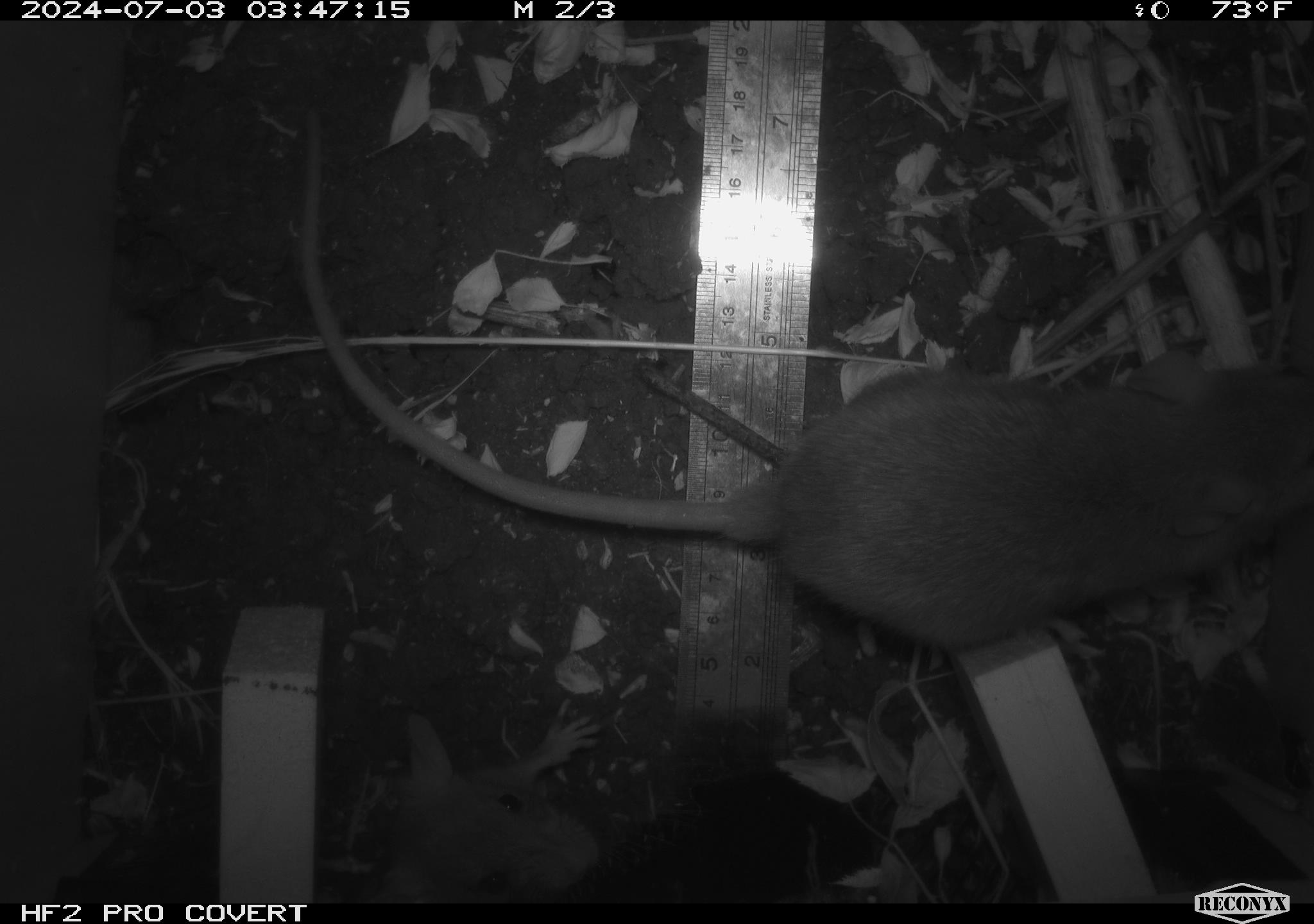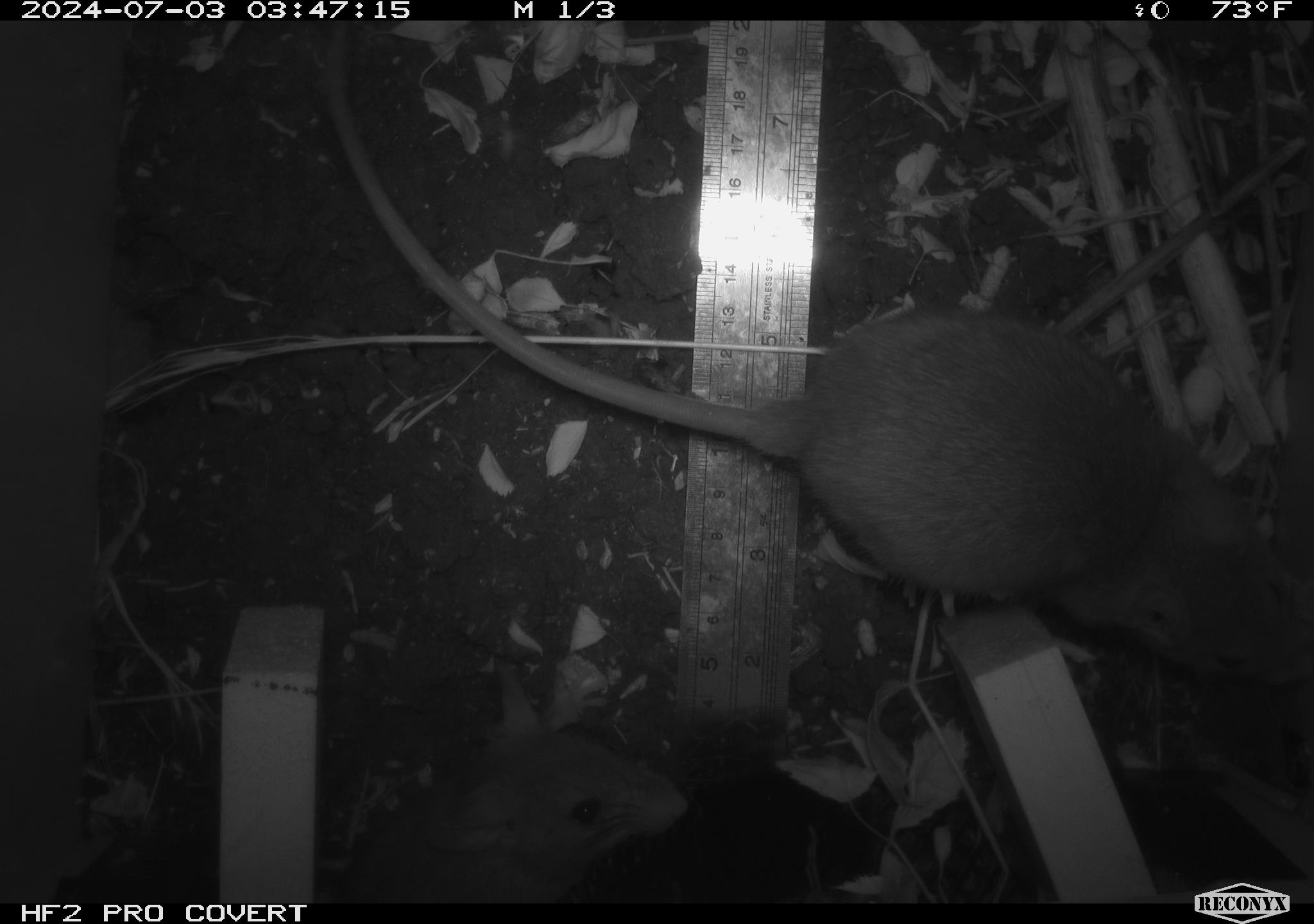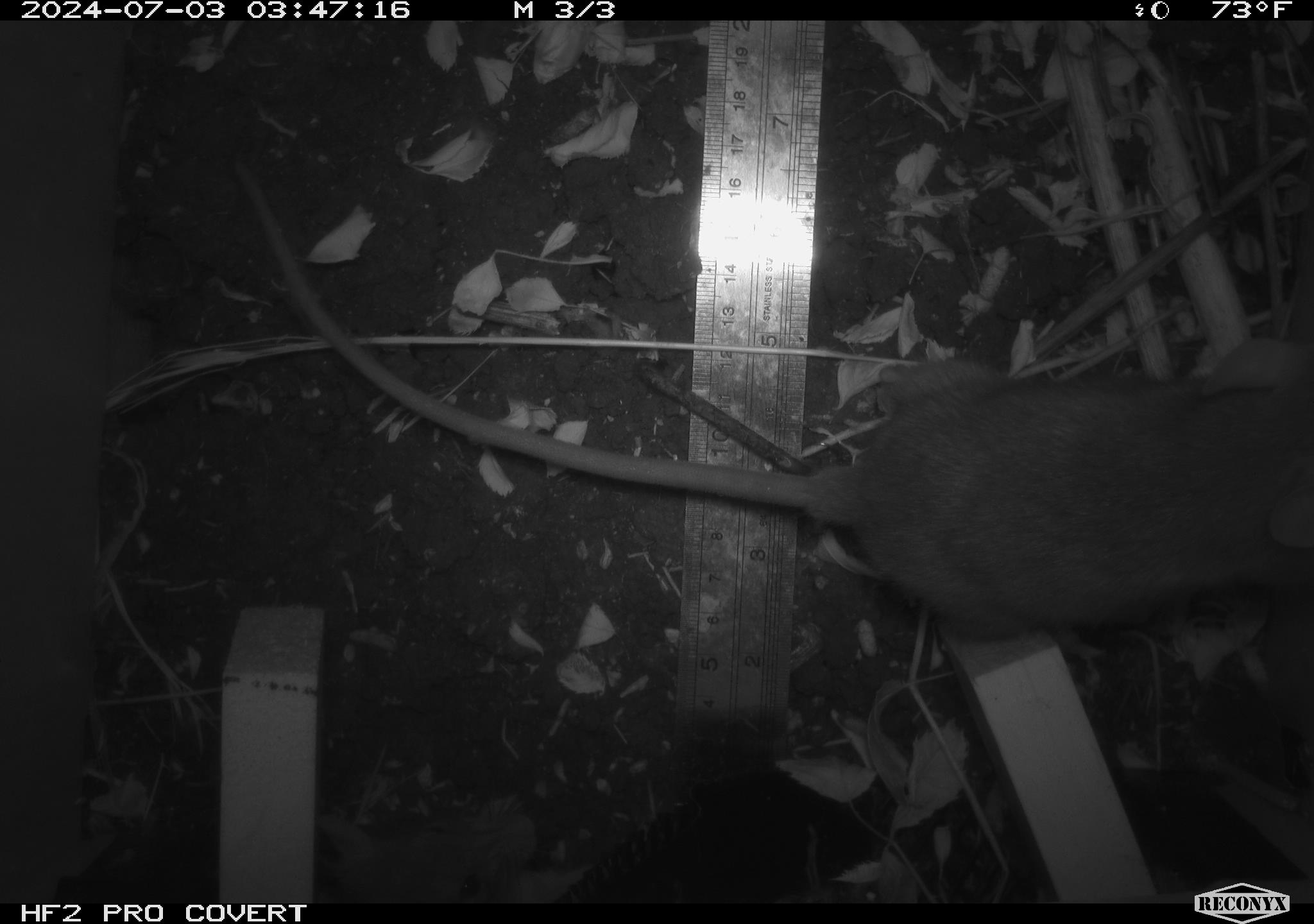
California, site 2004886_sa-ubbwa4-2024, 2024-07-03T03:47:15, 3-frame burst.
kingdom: Animalia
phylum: Chordata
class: Mammalia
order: Rodentia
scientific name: Rodentia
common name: woodrat or rat or mouse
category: woodrat or rat or mouse species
Woodrat or rat or mouse species (woodrat or rat or mouse) (Rodentia).